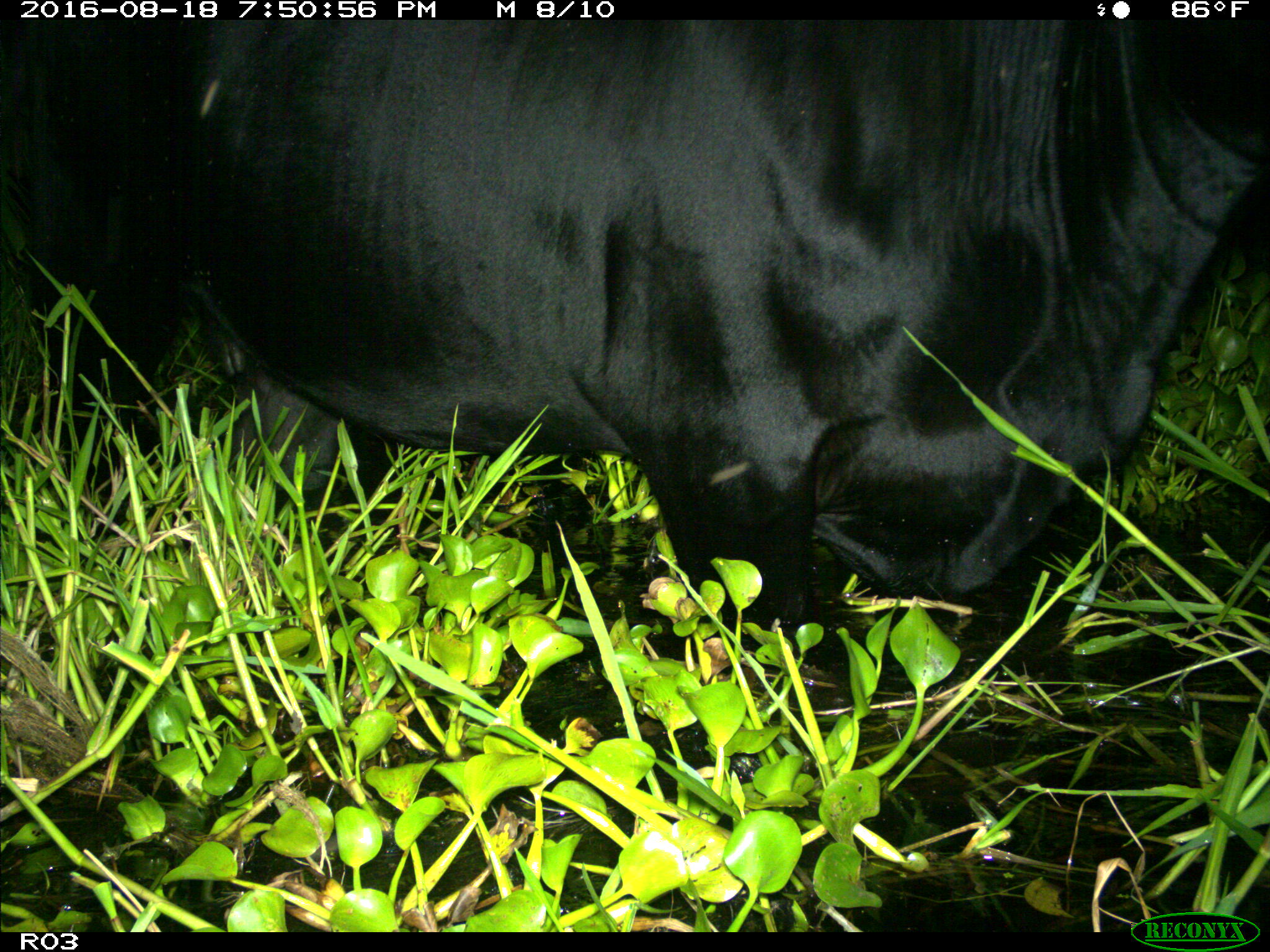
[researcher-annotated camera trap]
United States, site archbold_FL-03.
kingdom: Animalia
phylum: Chordata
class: Mammalia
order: Artiodactyla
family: Bovidae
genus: Bos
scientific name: Bos taurus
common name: domestic cow